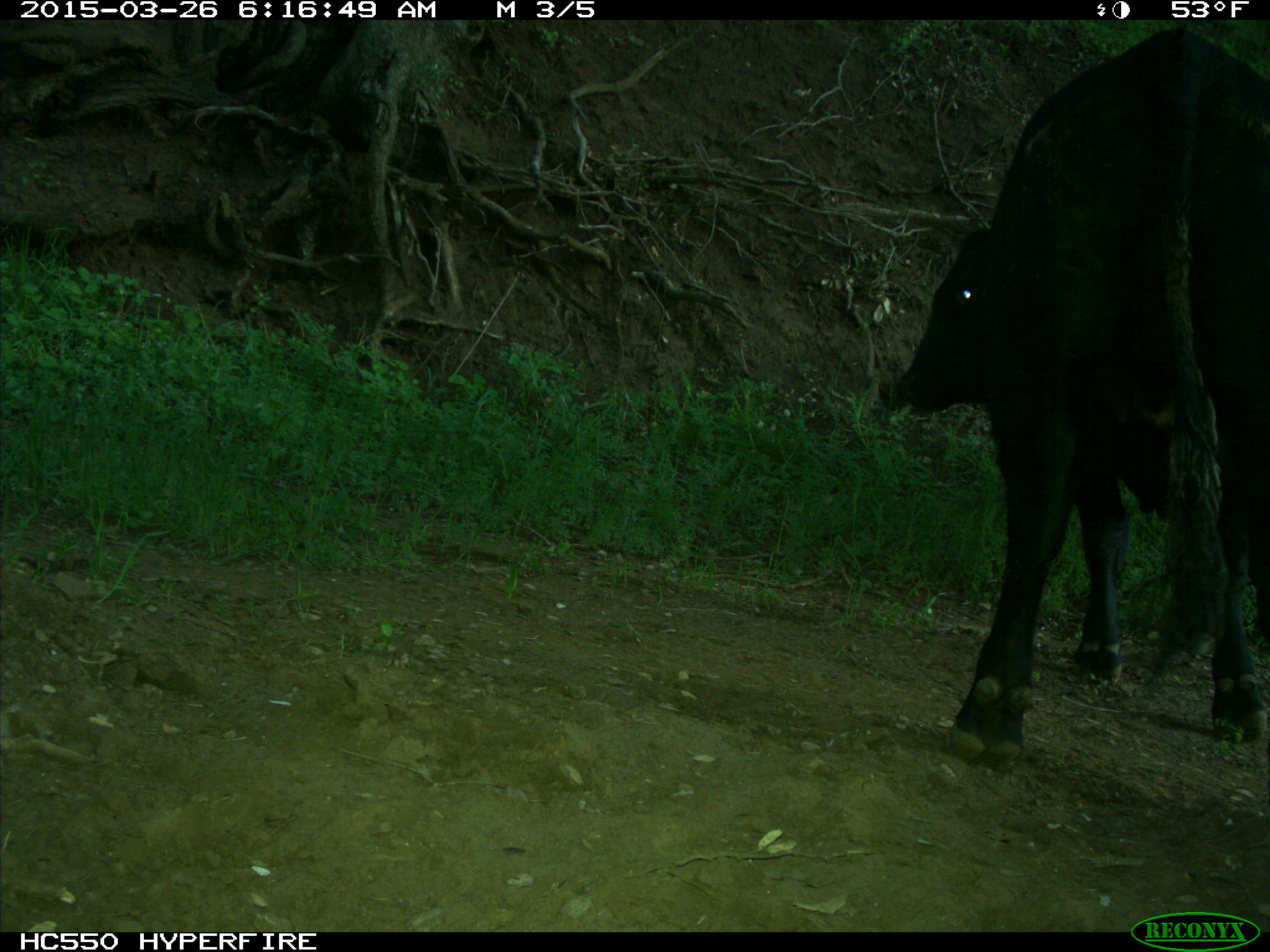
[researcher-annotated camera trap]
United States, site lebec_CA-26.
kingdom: Animalia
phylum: Chordata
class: Mammalia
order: Artiodactyla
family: Bovidae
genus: Bos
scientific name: Bos taurus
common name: domestic cow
Bos taurus (domestic cow).